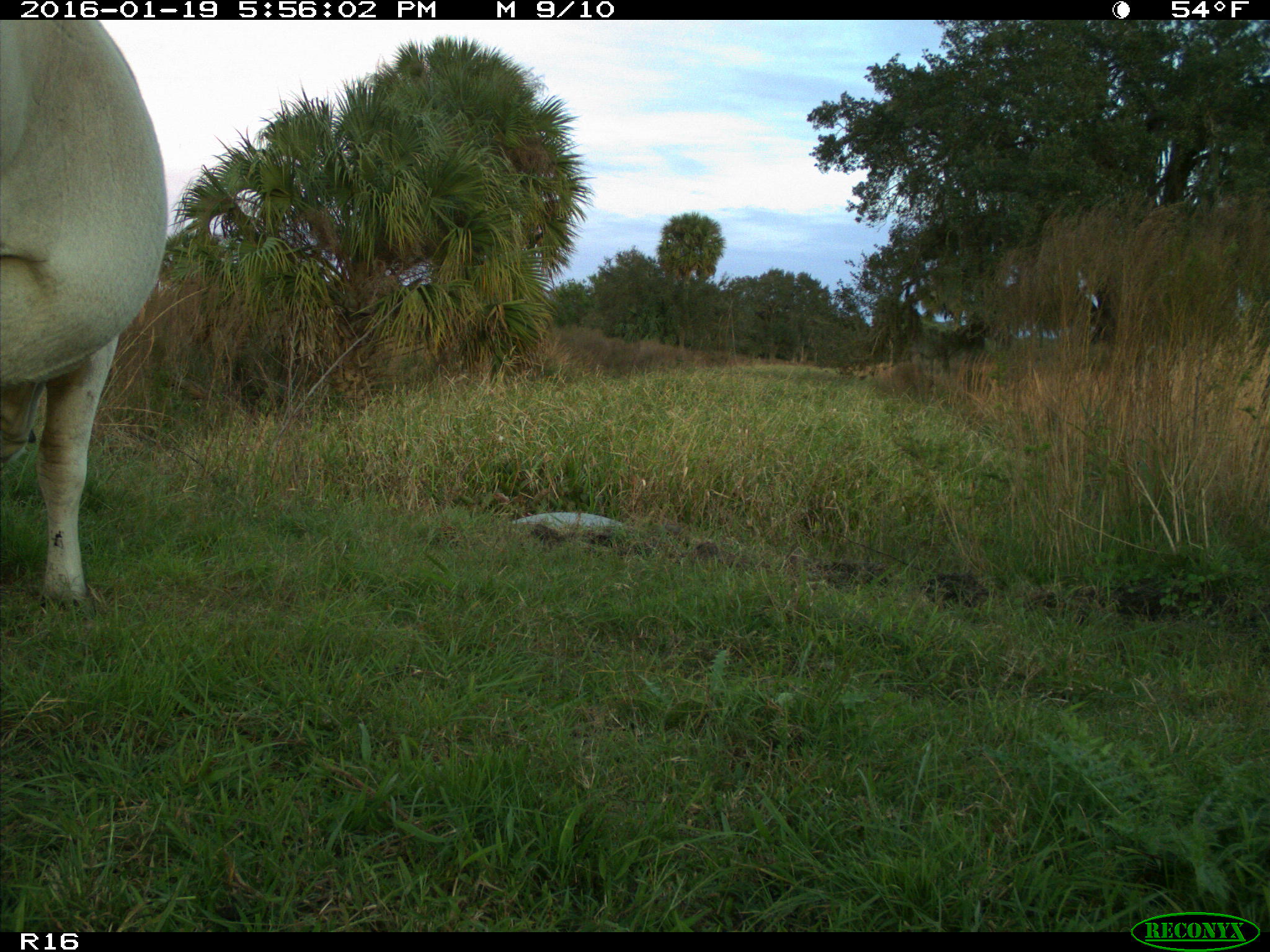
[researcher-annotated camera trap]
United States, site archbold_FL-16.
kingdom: Animalia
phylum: Chordata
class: Mammalia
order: Artiodactyla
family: Bovidae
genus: Bos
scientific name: Bos taurus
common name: domestic cow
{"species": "Bos taurus (domestic cow)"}